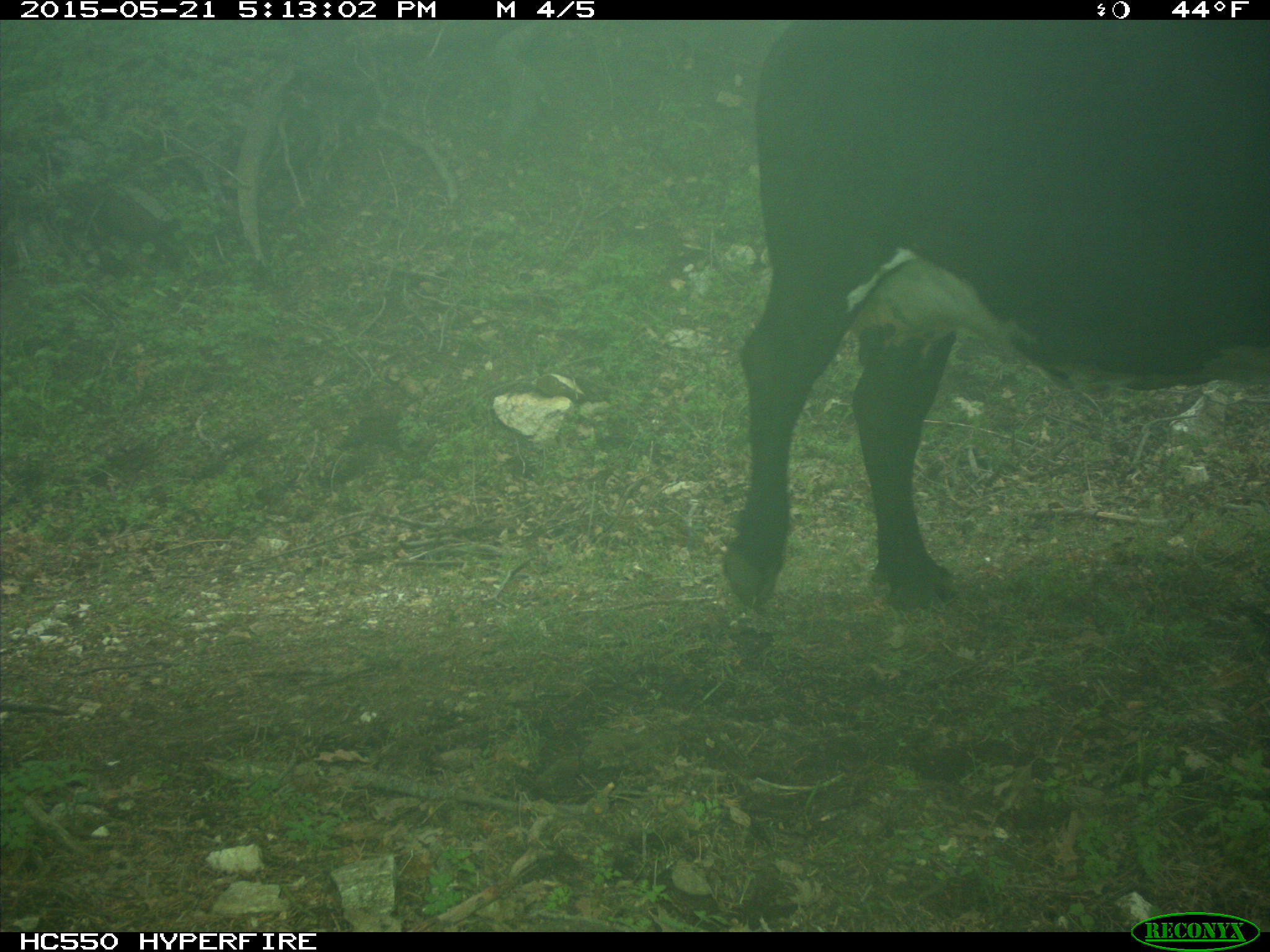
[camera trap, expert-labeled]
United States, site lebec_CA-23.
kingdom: Animalia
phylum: Chordata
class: Mammalia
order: Artiodactyla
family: Bovidae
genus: Bos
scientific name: Bos taurus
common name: domestic cow